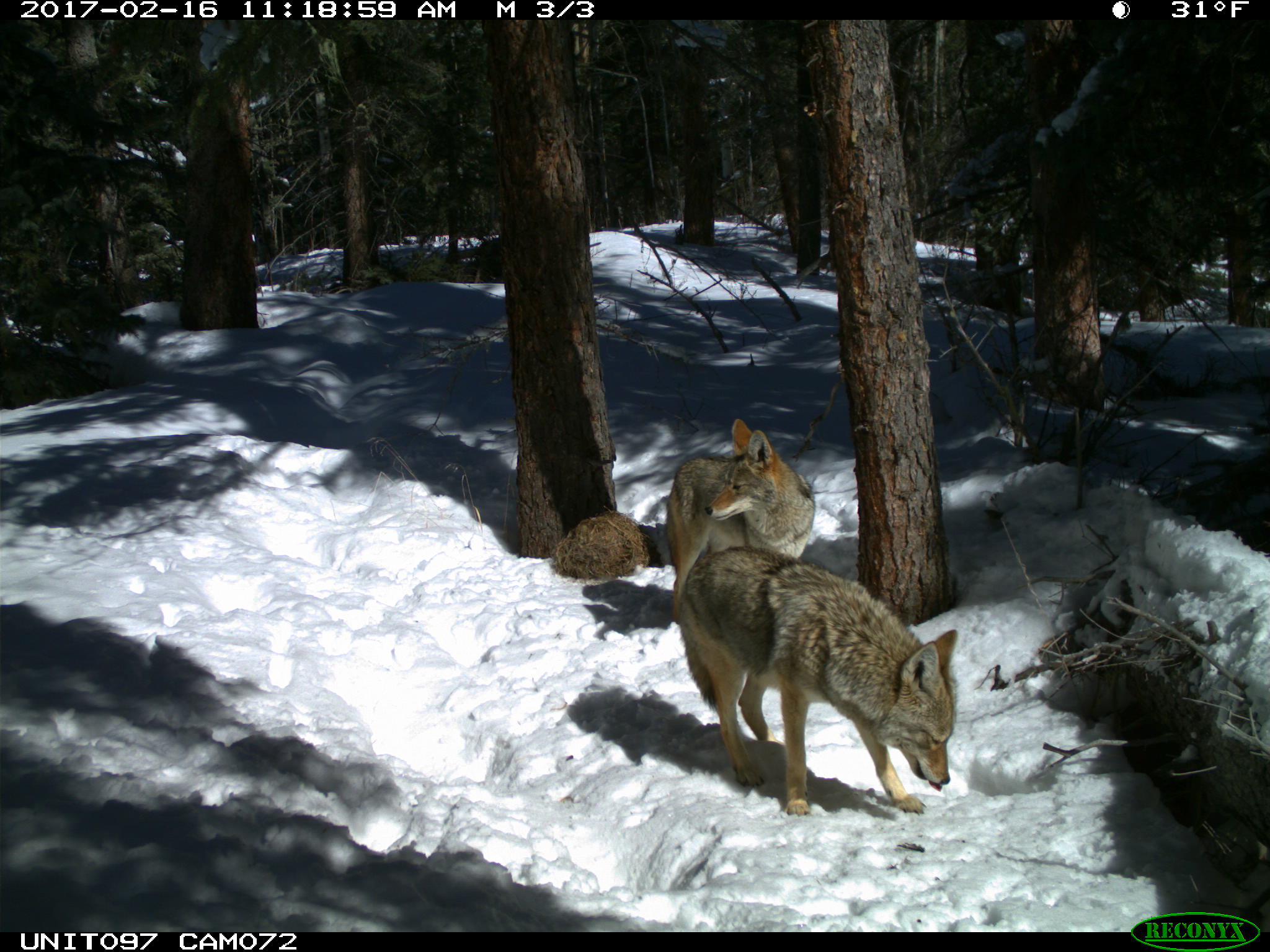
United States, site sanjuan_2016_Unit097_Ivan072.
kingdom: Animalia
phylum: Chordata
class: Mammalia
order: Carnivora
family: Canidae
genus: Canis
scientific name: Canis latrans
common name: coyote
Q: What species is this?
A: Canis latrans (coyote).